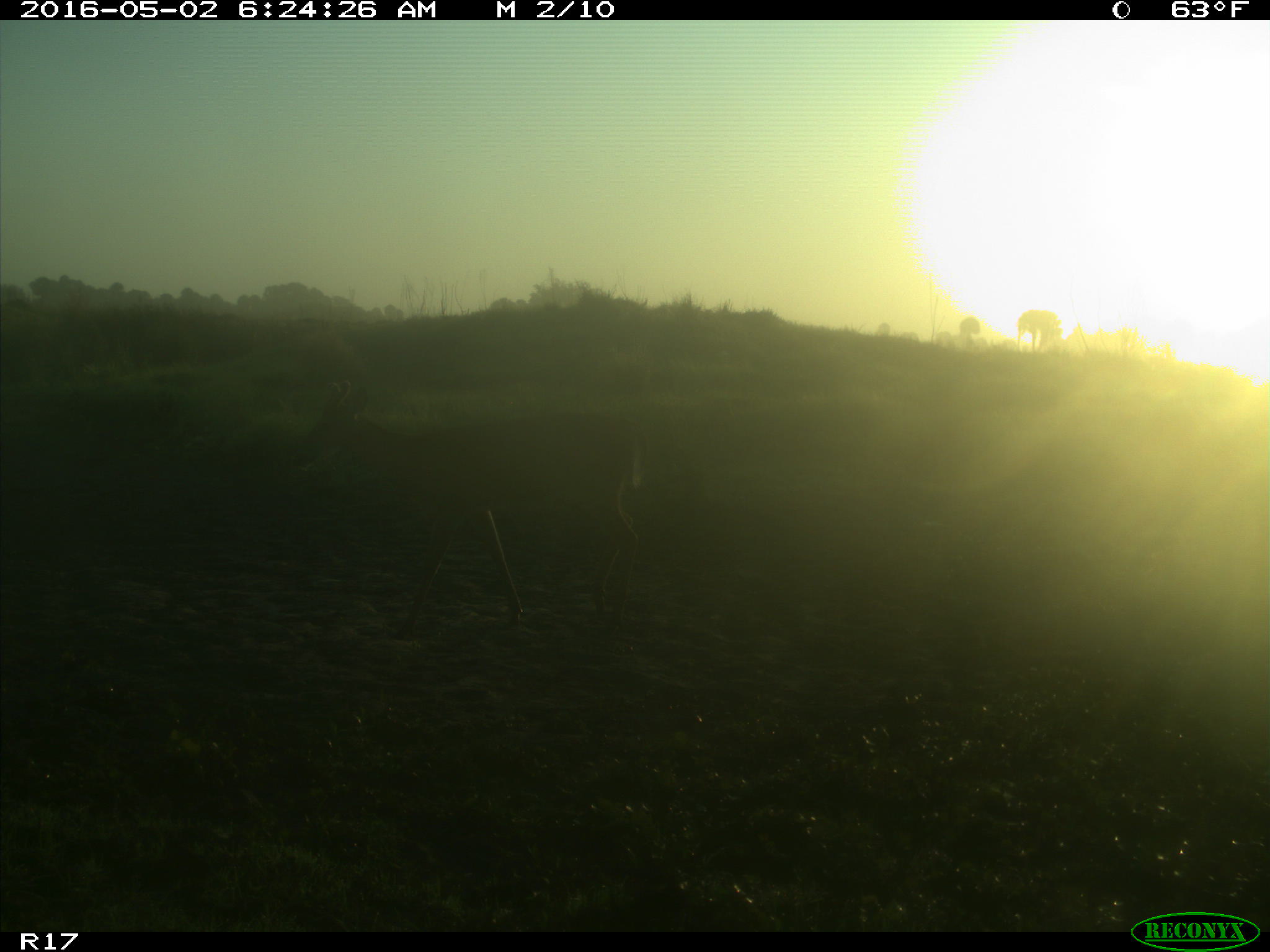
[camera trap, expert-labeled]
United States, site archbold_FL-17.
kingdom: Animalia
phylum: Chordata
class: Mammalia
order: Artiodactyla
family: Cervidae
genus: Odocoileus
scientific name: Odocoileus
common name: deer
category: unidentified deer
Unidentified deer (deer) (Odocoileus).